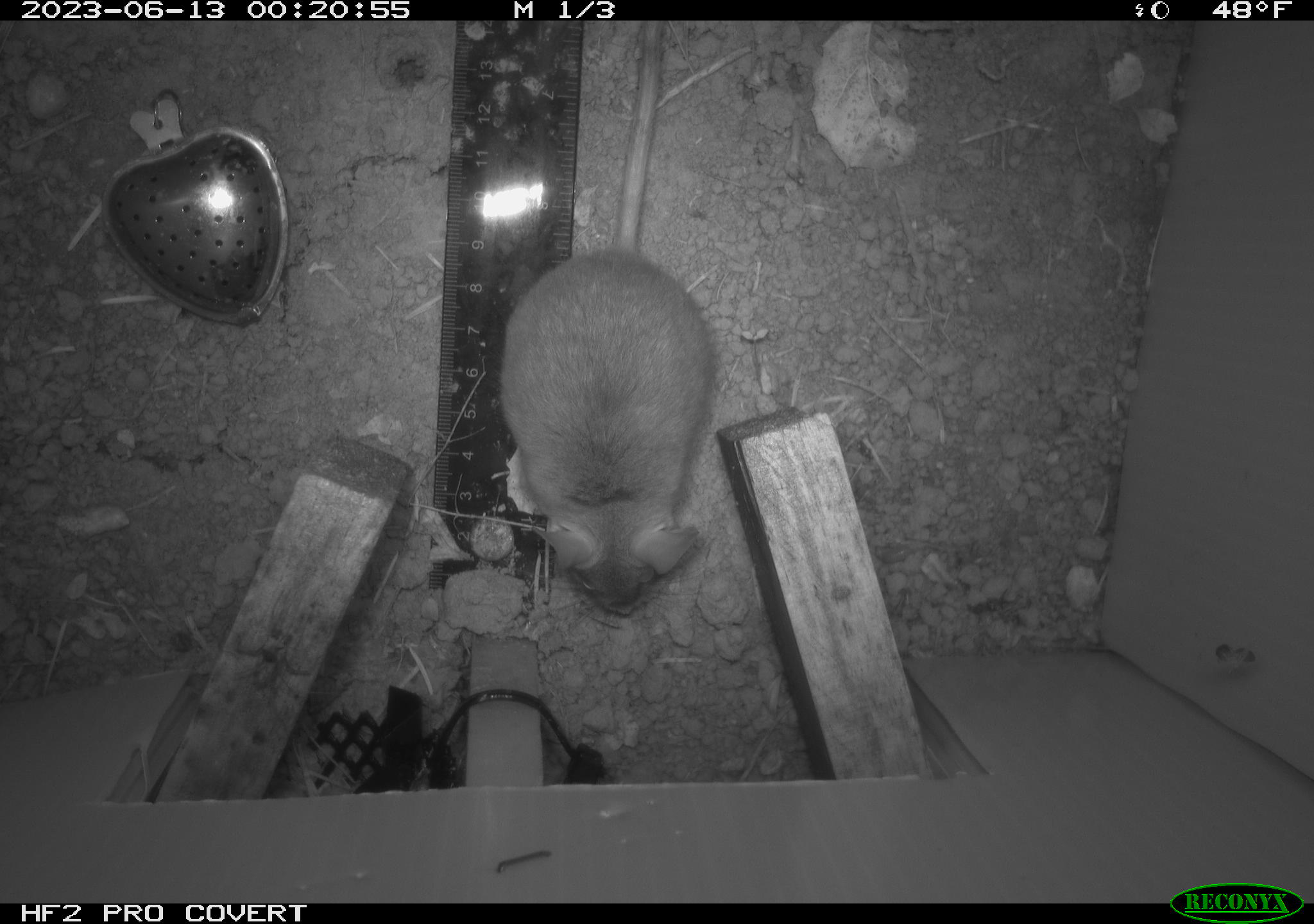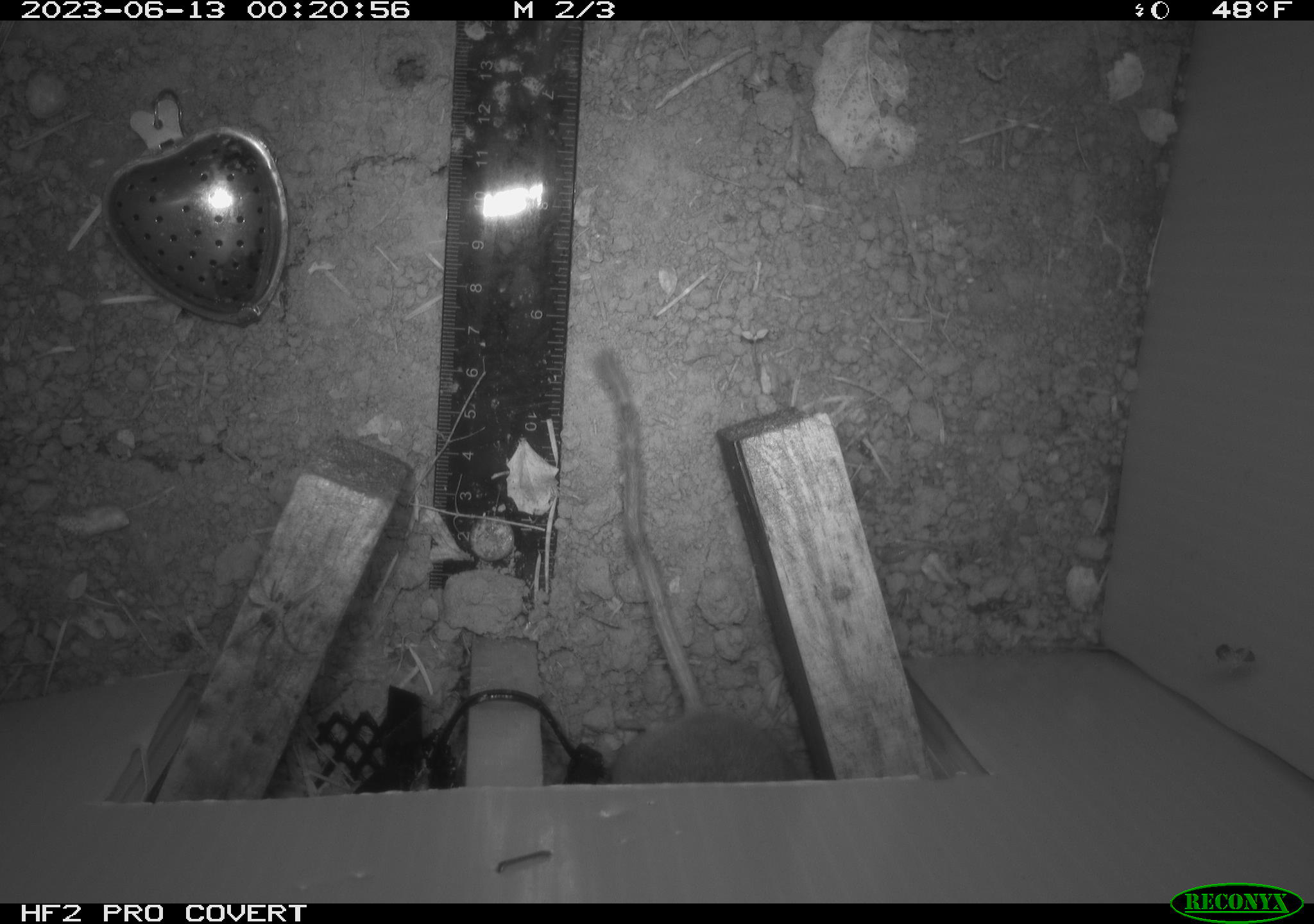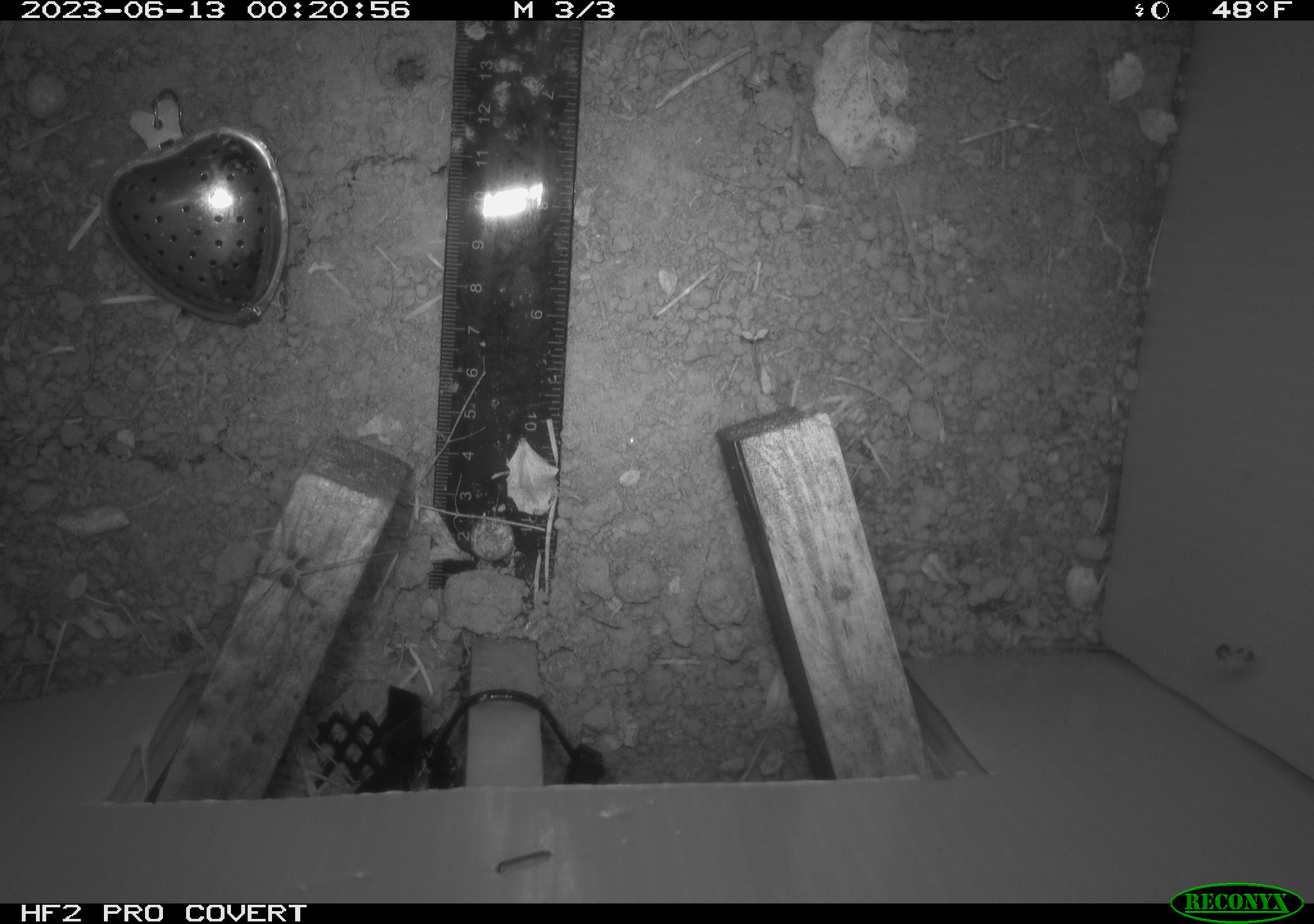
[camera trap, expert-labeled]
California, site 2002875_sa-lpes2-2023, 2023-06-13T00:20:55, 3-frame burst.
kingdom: Animalia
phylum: Chordata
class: Mammalia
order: Rodentia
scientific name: Rodentia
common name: mouse species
Mouse species (Rodentia).